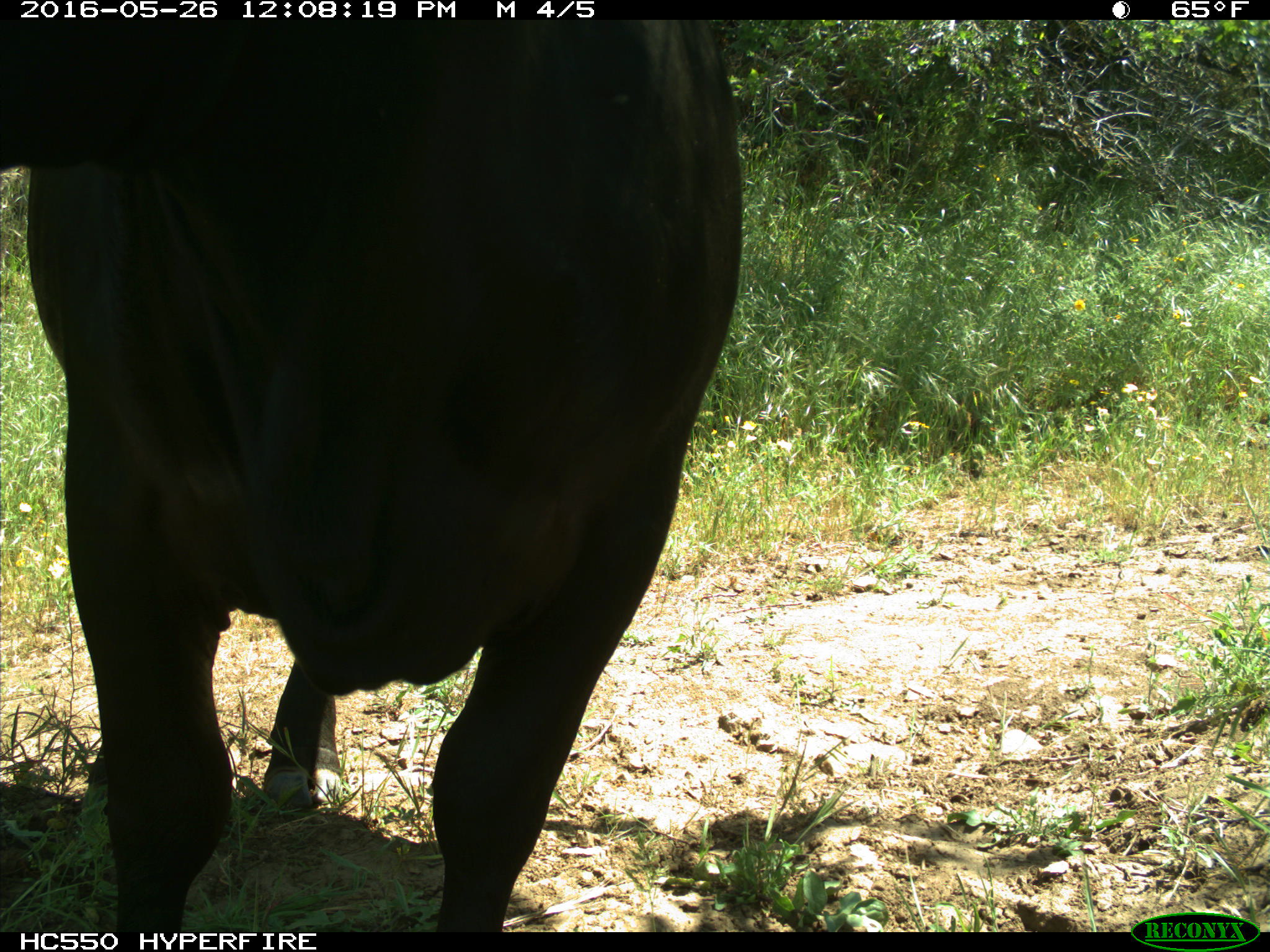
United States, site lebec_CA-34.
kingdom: Animalia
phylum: Chordata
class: Mammalia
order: Artiodactyla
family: Bovidae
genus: Bos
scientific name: Bos taurus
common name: domestic cow